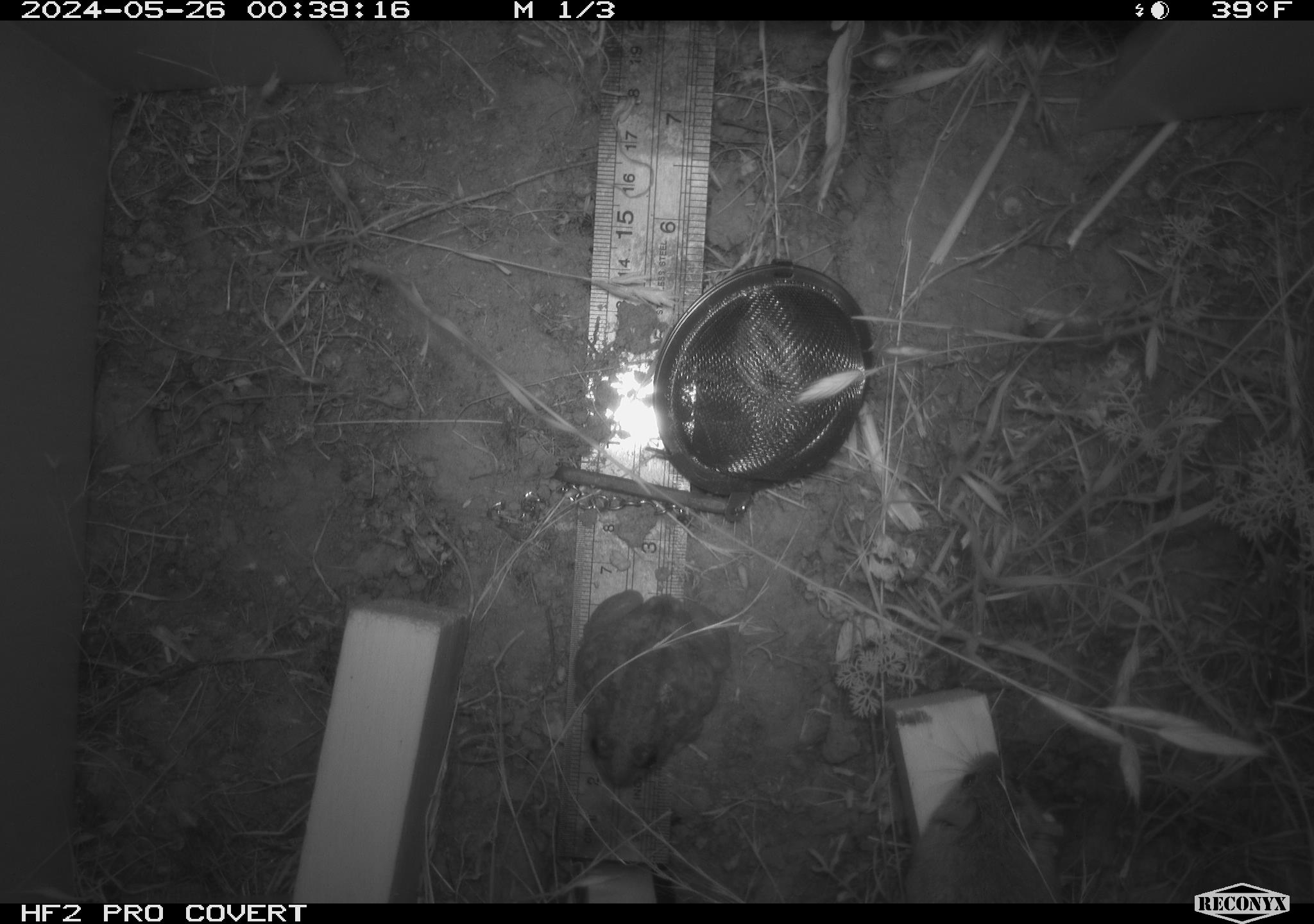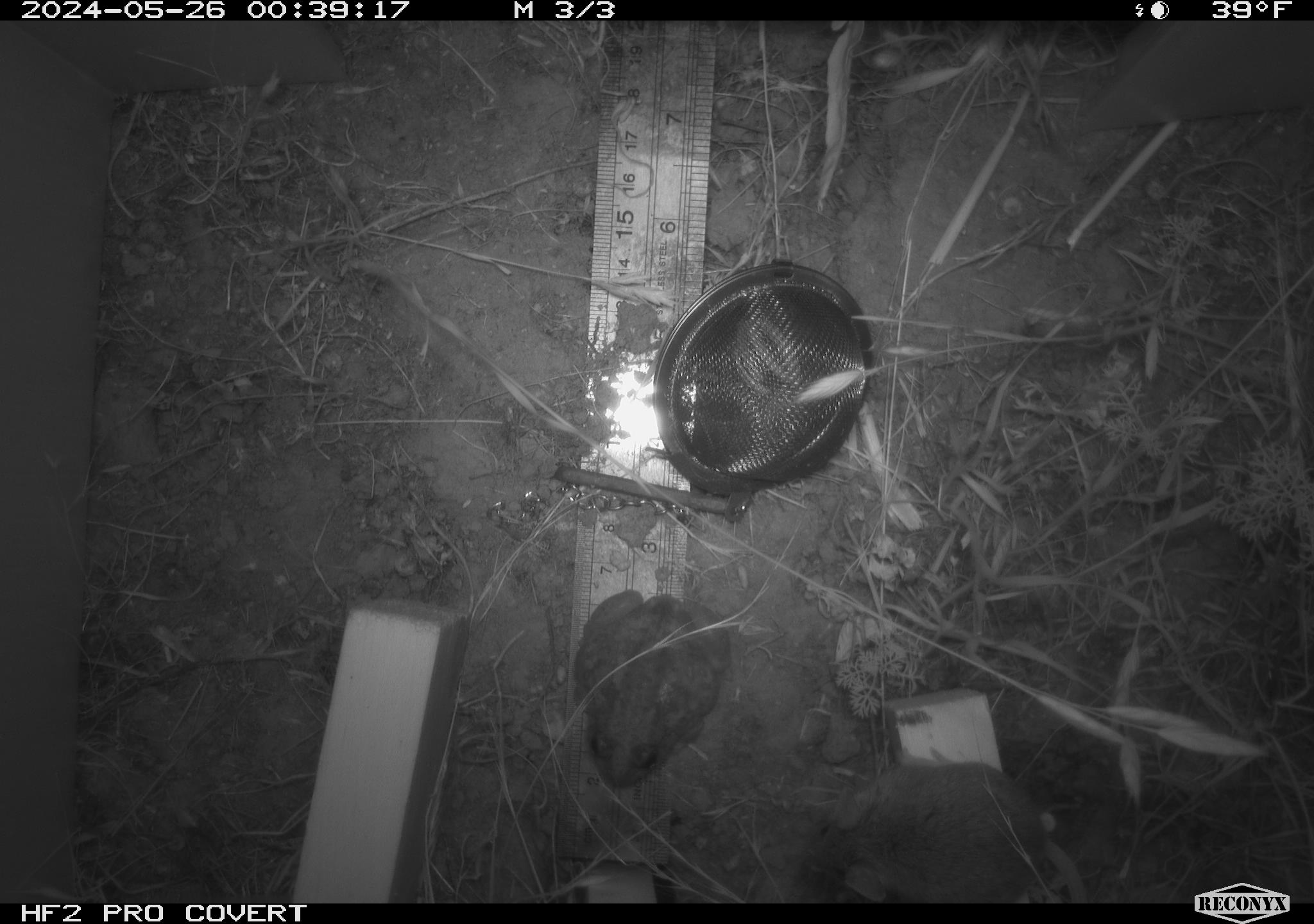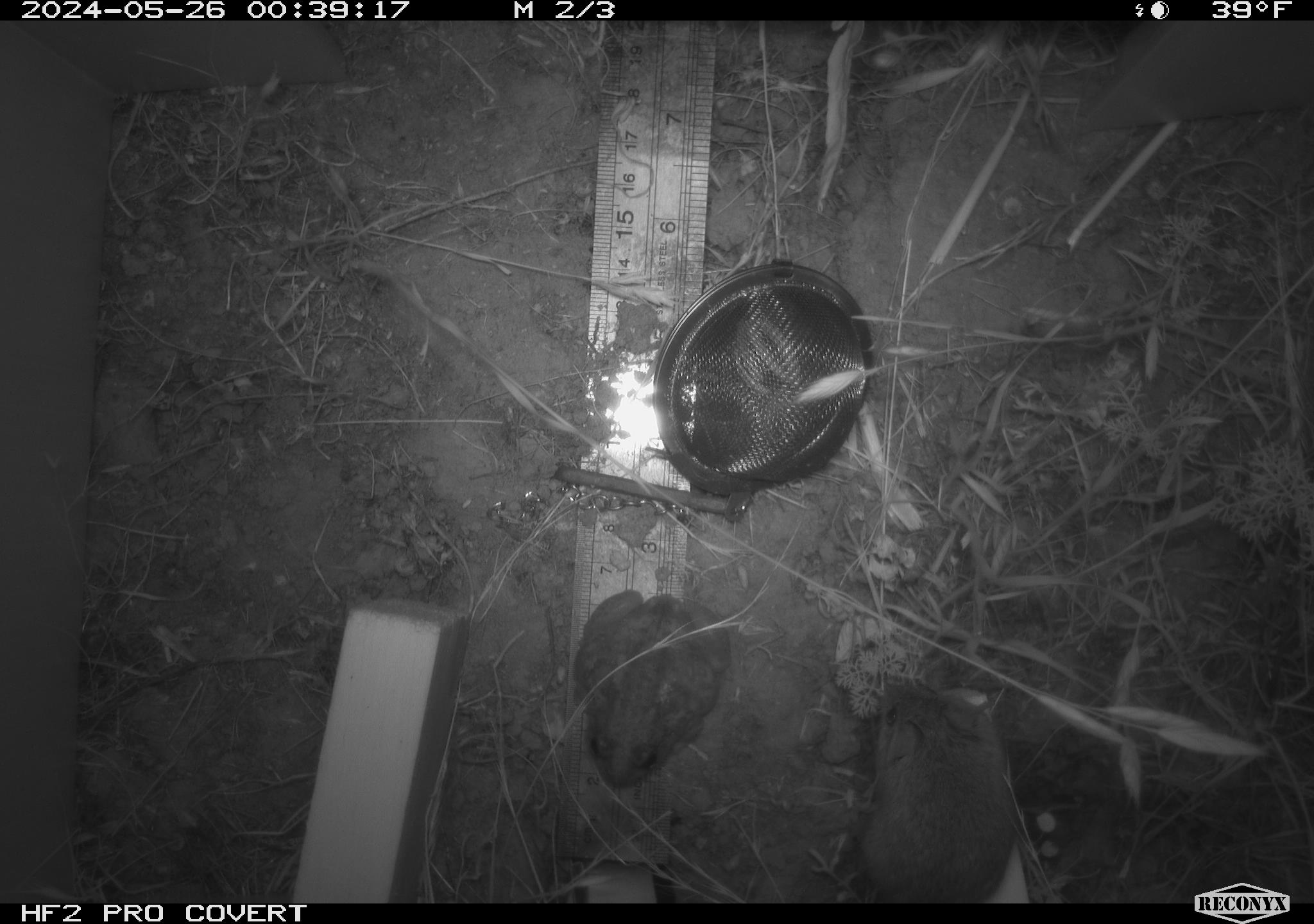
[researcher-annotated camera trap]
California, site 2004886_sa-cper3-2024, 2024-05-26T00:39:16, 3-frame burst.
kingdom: Animalia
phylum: Chordata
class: Mammalia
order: Rodentia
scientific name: Rodentia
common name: rodent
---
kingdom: Animalia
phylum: Chordata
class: Amphibia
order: Anura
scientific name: Anura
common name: frogs